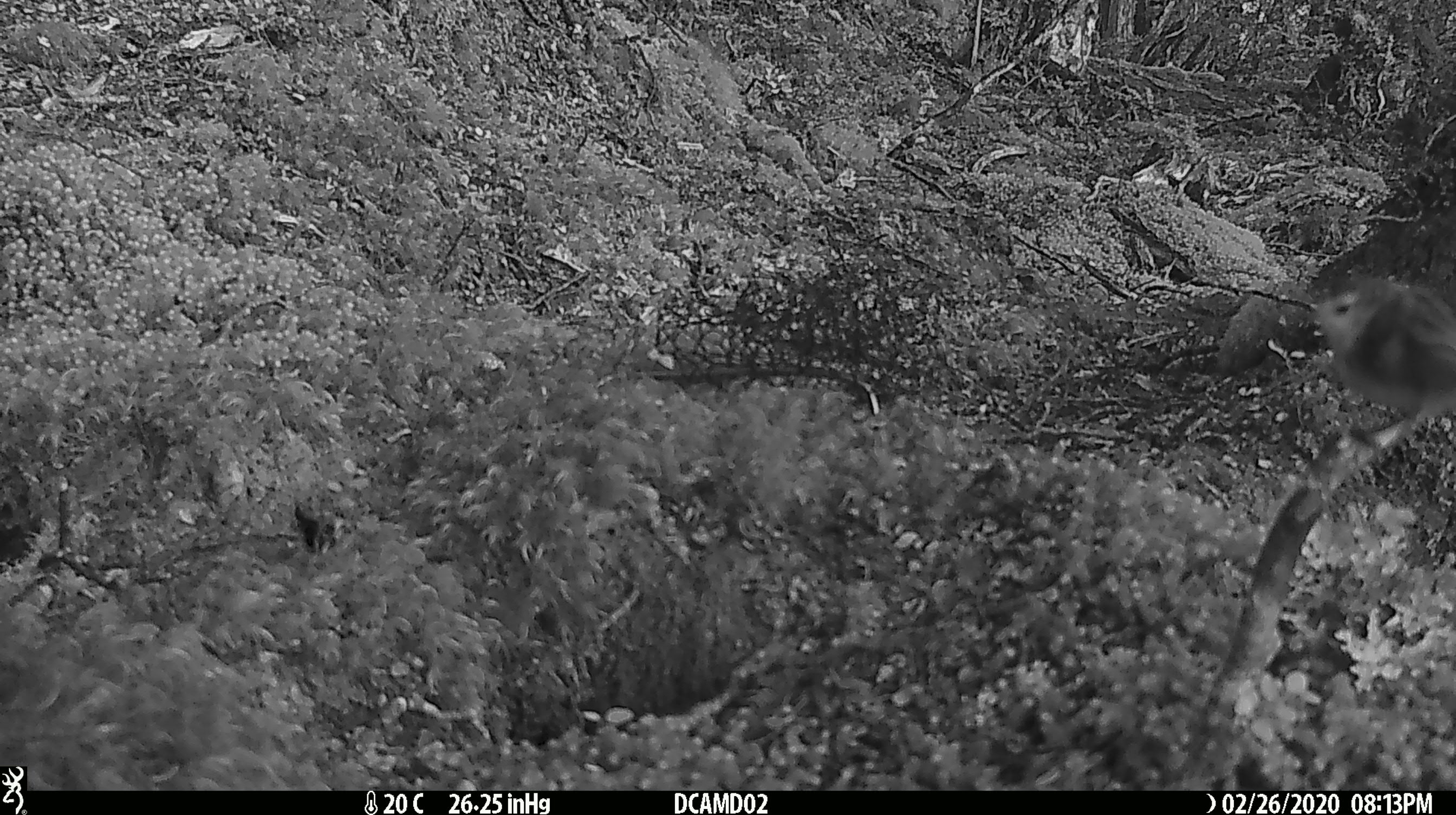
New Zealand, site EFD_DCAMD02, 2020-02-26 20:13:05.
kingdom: Animalia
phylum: Chordata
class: Aves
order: Passeriformes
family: Acanthisittidae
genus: Acanthisitta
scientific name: Acanthisitta chloris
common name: rifleman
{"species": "rifleman (Acanthisitta chloris)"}